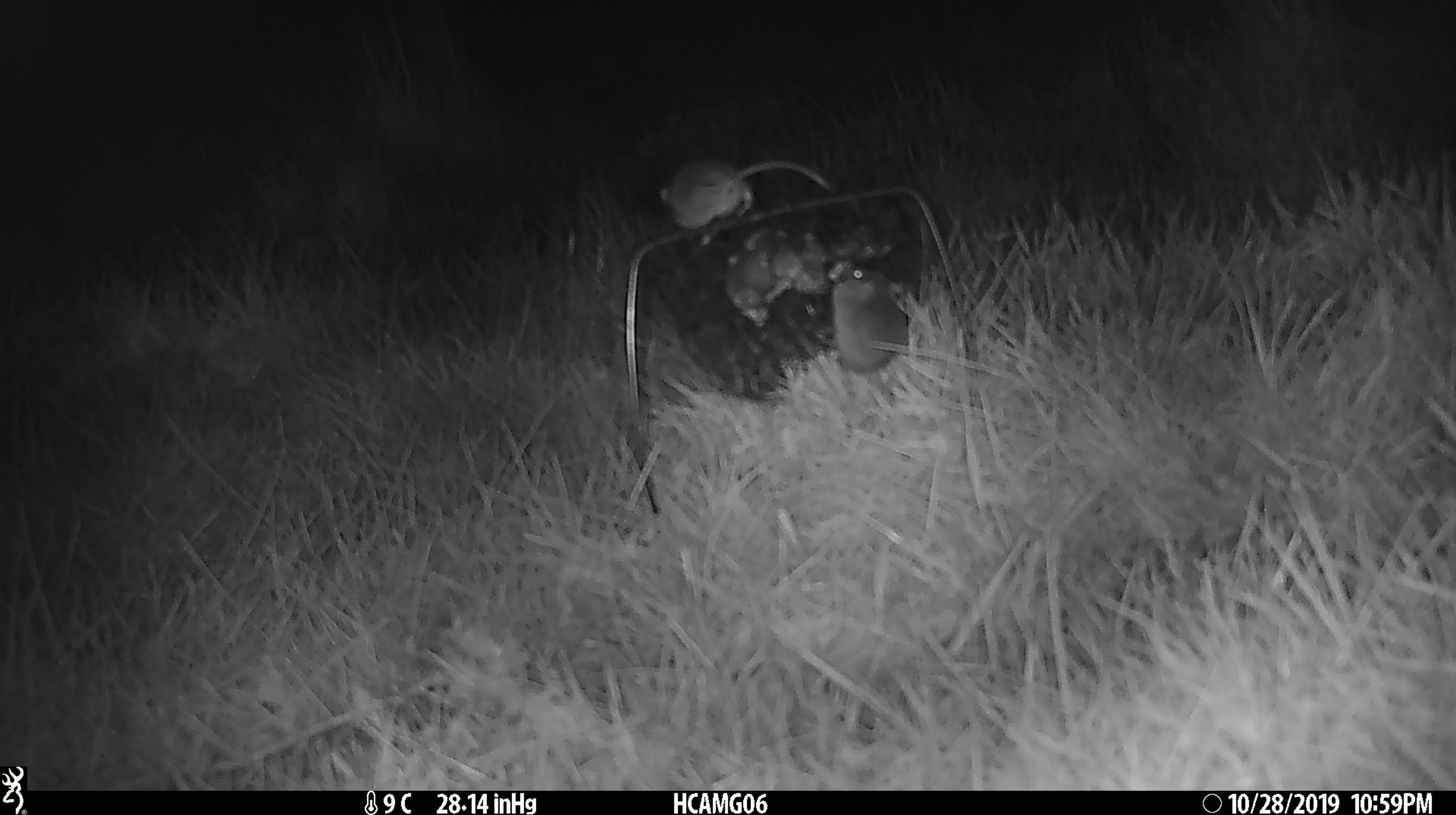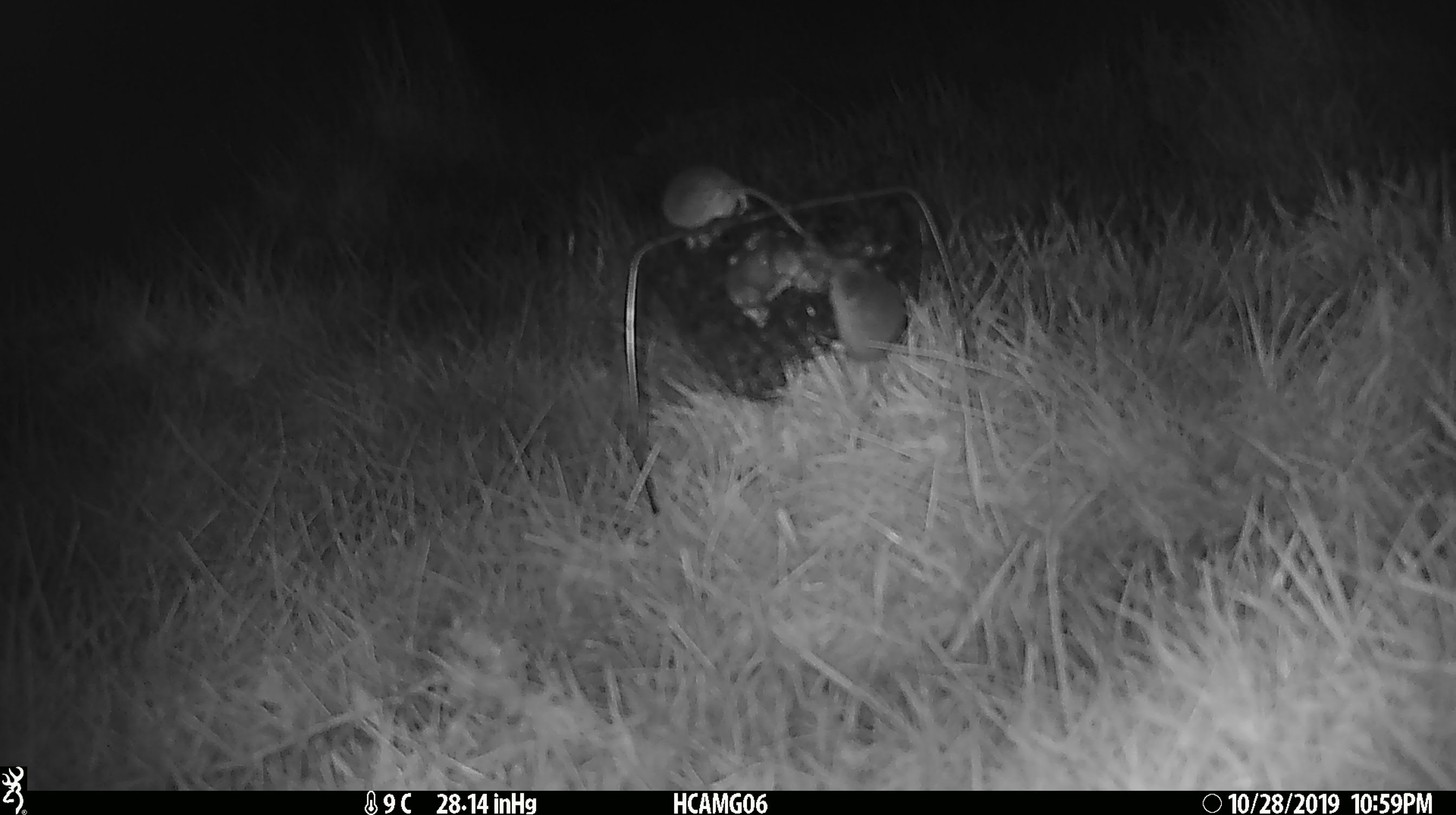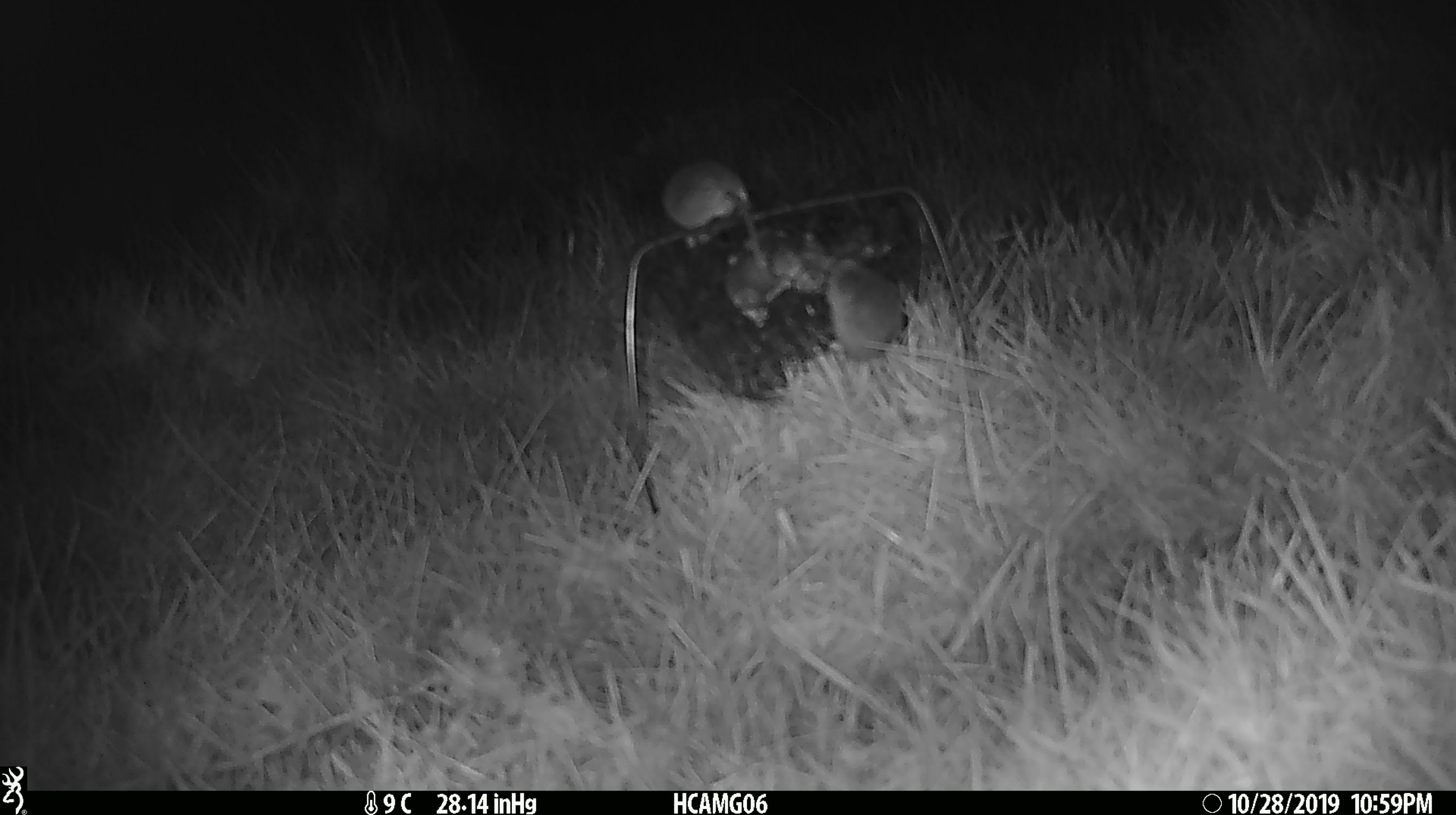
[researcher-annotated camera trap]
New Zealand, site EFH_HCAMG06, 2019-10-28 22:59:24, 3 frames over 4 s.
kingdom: Animalia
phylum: Chordata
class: Mammalia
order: Rodentia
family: Muridae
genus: Mus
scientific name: Mus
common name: mouse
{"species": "mouse (Mus)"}